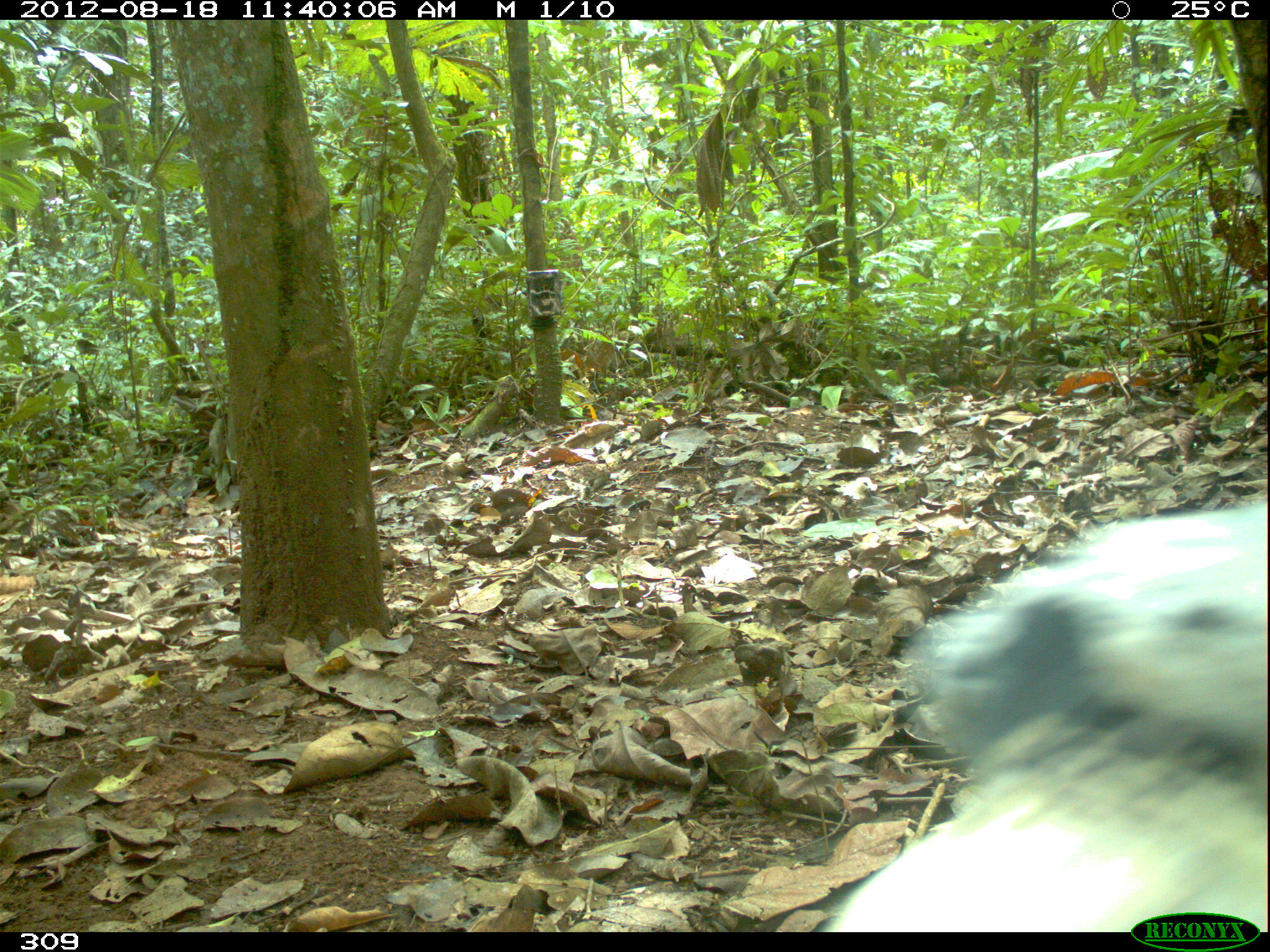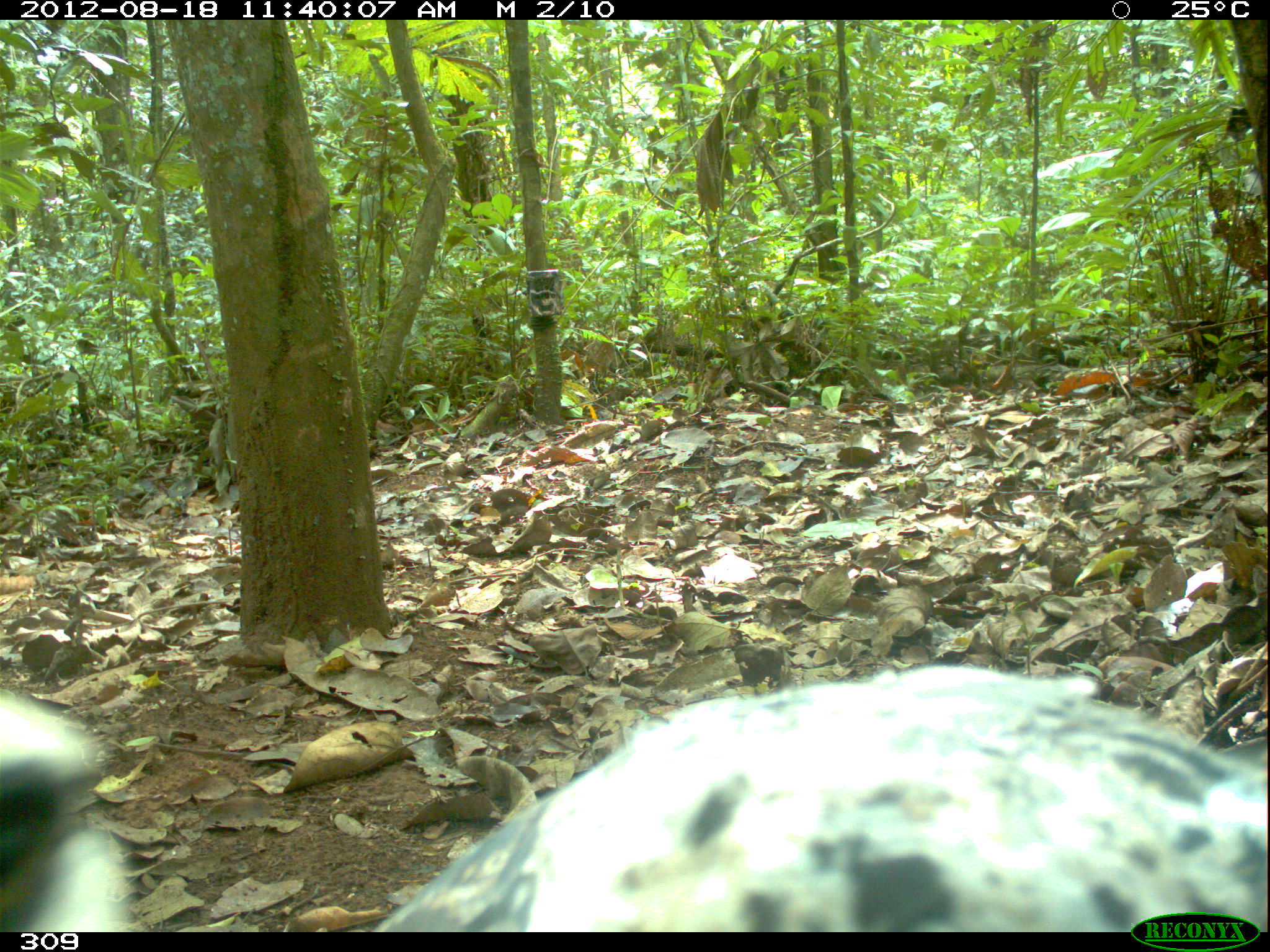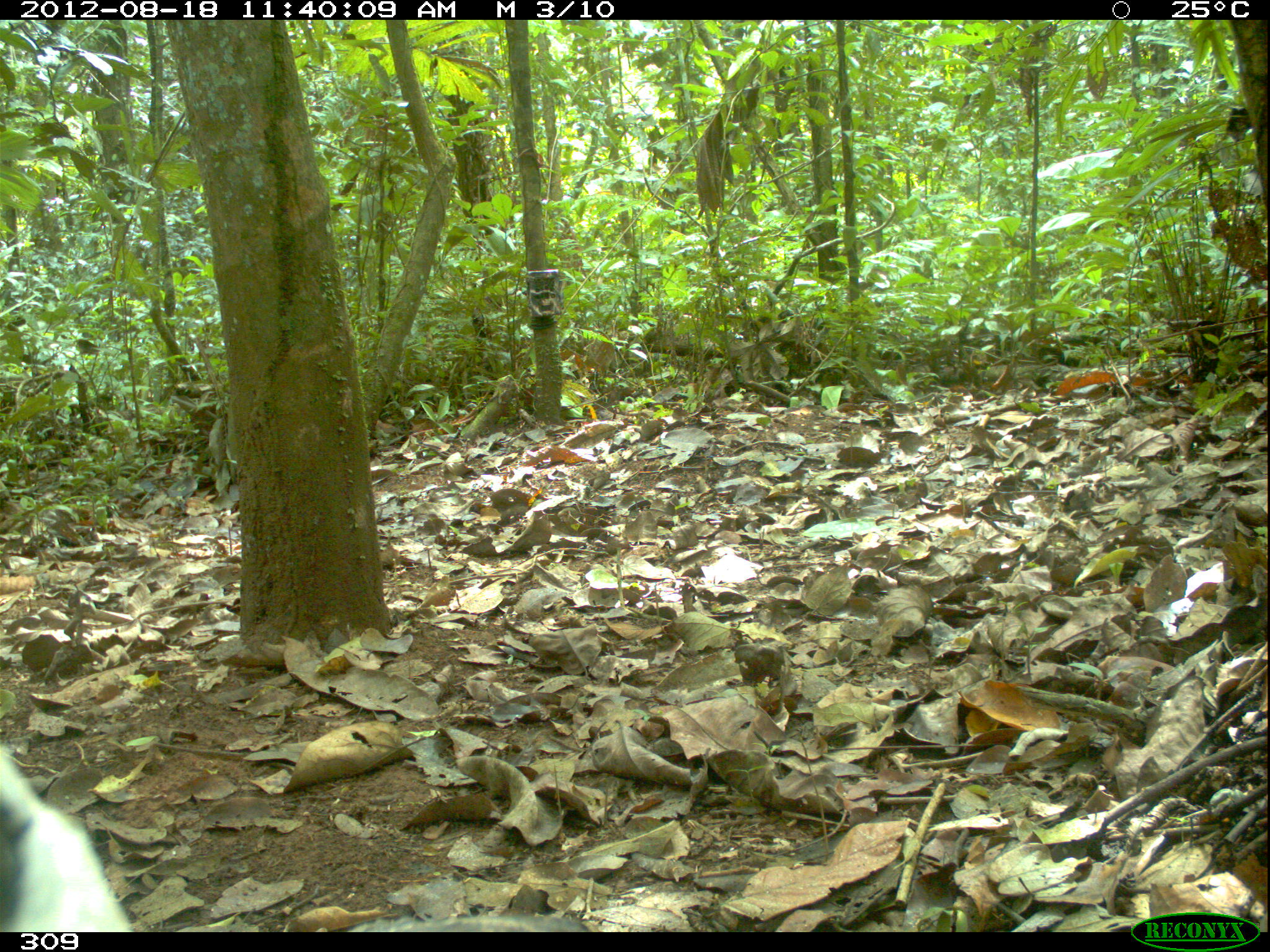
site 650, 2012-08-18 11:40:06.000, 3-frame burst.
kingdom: Animalia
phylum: Chordata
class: Aves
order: Accipitriformes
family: Accipitridae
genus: Morphnus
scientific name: Morphnus guianensis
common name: crested eagle